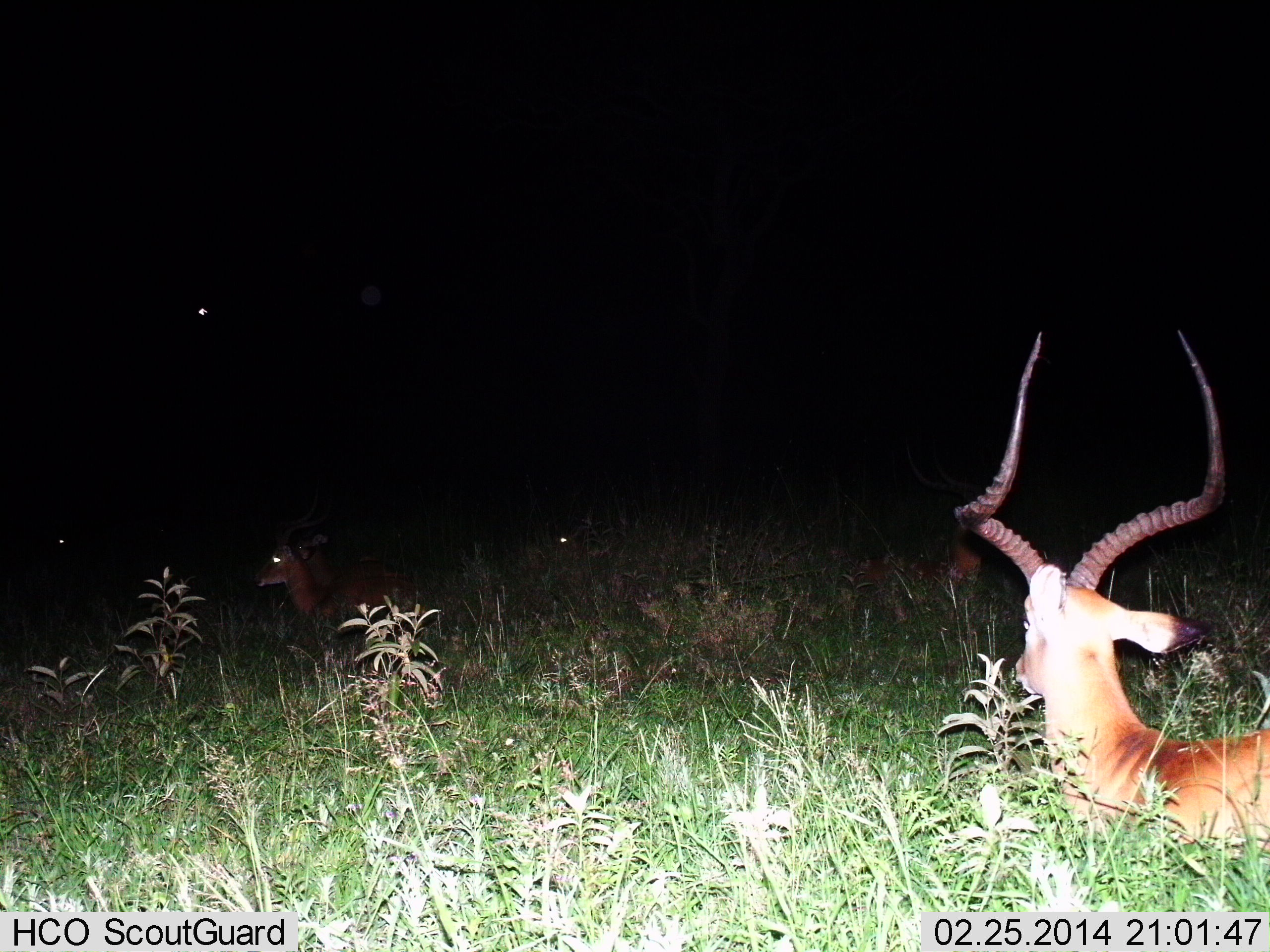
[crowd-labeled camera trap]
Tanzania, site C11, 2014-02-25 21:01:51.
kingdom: Animalia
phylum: Chordata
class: Mammalia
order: Artiodactyla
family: Bovidae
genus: Aepyceros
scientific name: Aepyceros melampus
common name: impala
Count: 2.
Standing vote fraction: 9%.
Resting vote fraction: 91%.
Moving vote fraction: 0%.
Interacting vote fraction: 0%.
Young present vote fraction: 0%.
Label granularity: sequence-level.